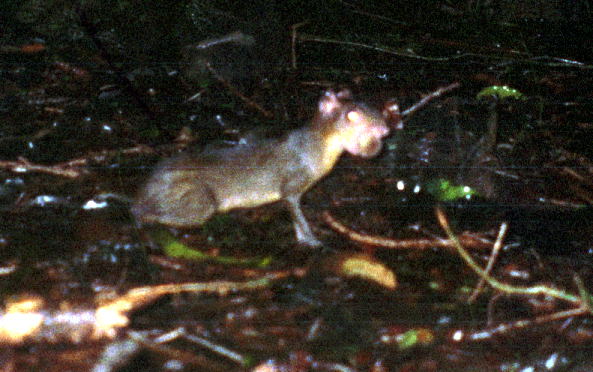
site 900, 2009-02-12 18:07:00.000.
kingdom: Animalia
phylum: Chordata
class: Mammalia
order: Rodentia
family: Dasyproctidae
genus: Myoprocta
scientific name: Myoprocta pratti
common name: green acouchi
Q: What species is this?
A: Myoprocta pratti (green acouchi).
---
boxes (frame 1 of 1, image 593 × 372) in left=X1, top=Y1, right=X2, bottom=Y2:
myoprocta pratti: left=94, top=88, right=392, bottom=248